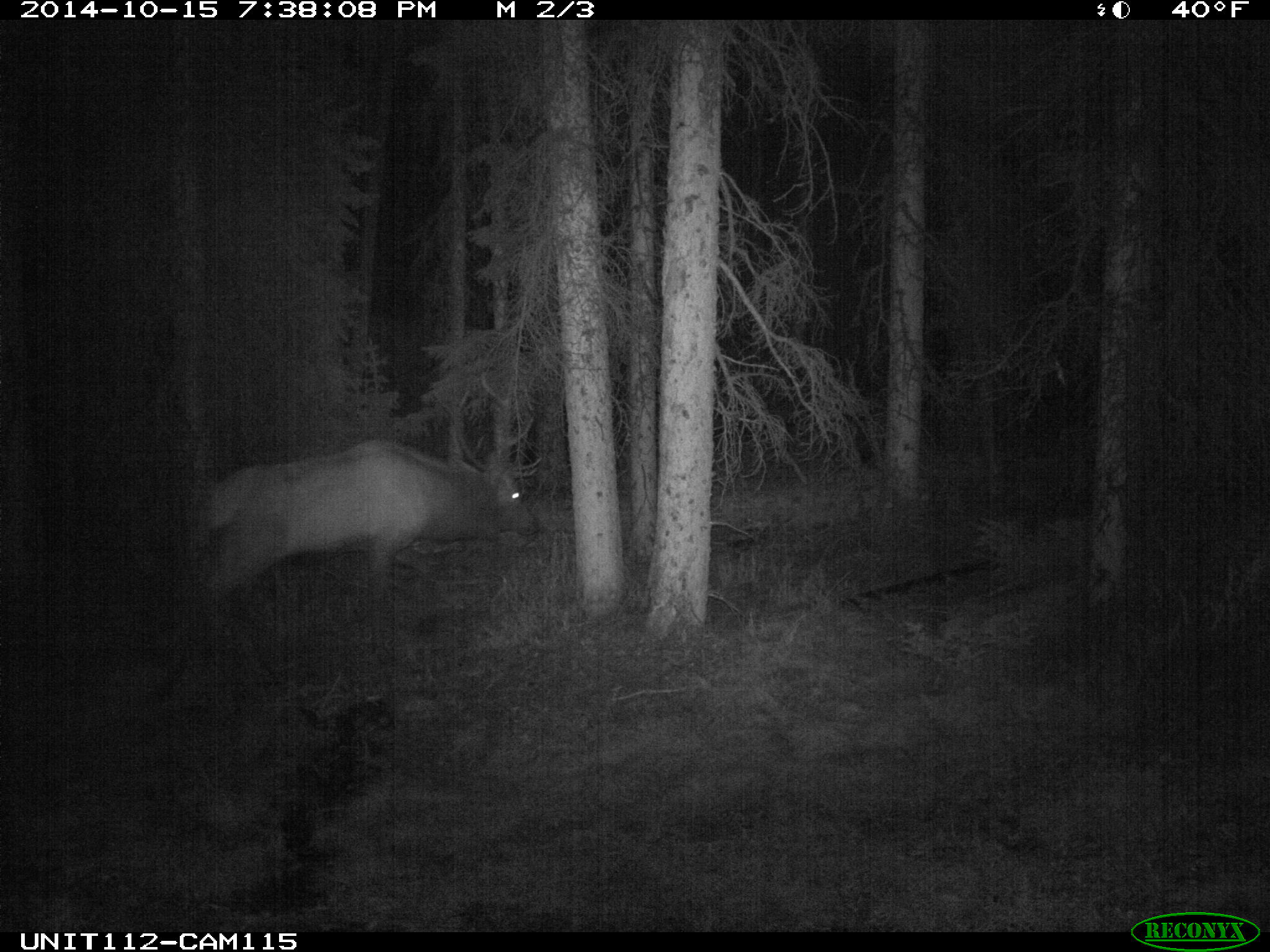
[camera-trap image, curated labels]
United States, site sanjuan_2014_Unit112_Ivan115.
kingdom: Animalia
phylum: Chordata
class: Mammalia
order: Artiodactyla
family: Cervidae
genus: Cervus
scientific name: Cervus elaphus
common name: red deer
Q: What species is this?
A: Cervus elaphus (red deer).